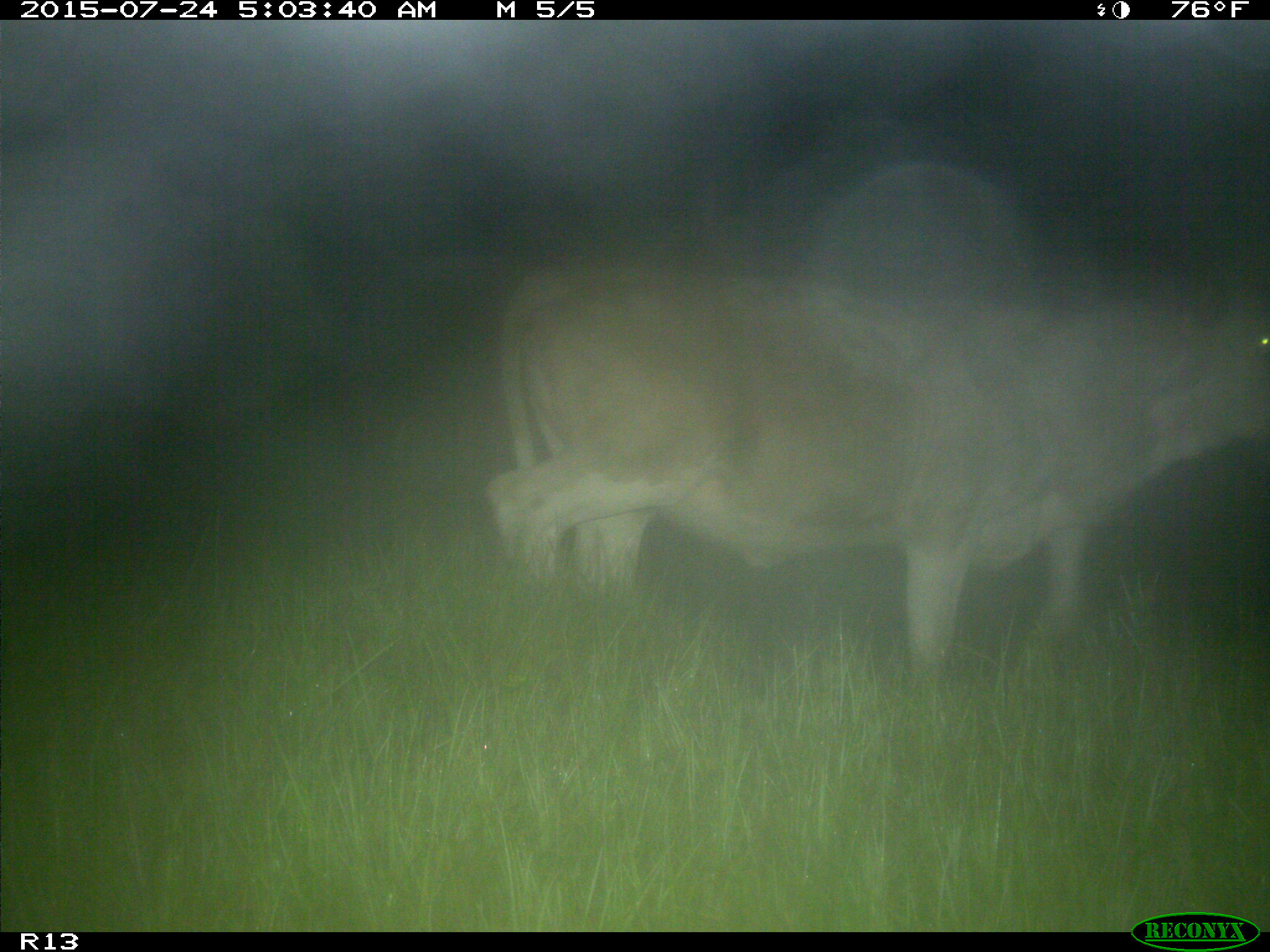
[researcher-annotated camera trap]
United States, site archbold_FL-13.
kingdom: Animalia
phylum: Chordata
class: Mammalia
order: Artiodactyla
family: Bovidae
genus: Bos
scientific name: Bos taurus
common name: domestic cow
Bos taurus (domestic cow).